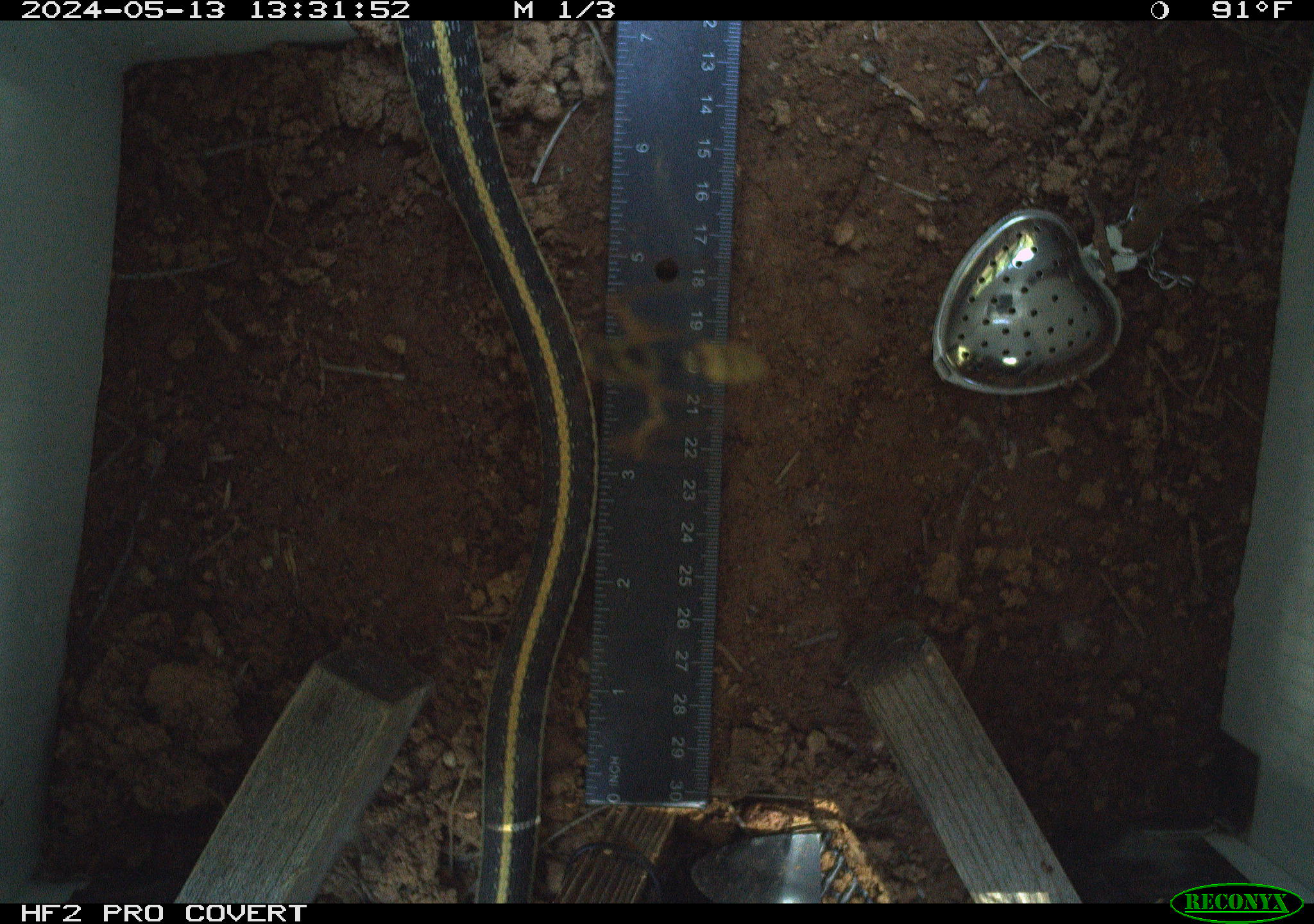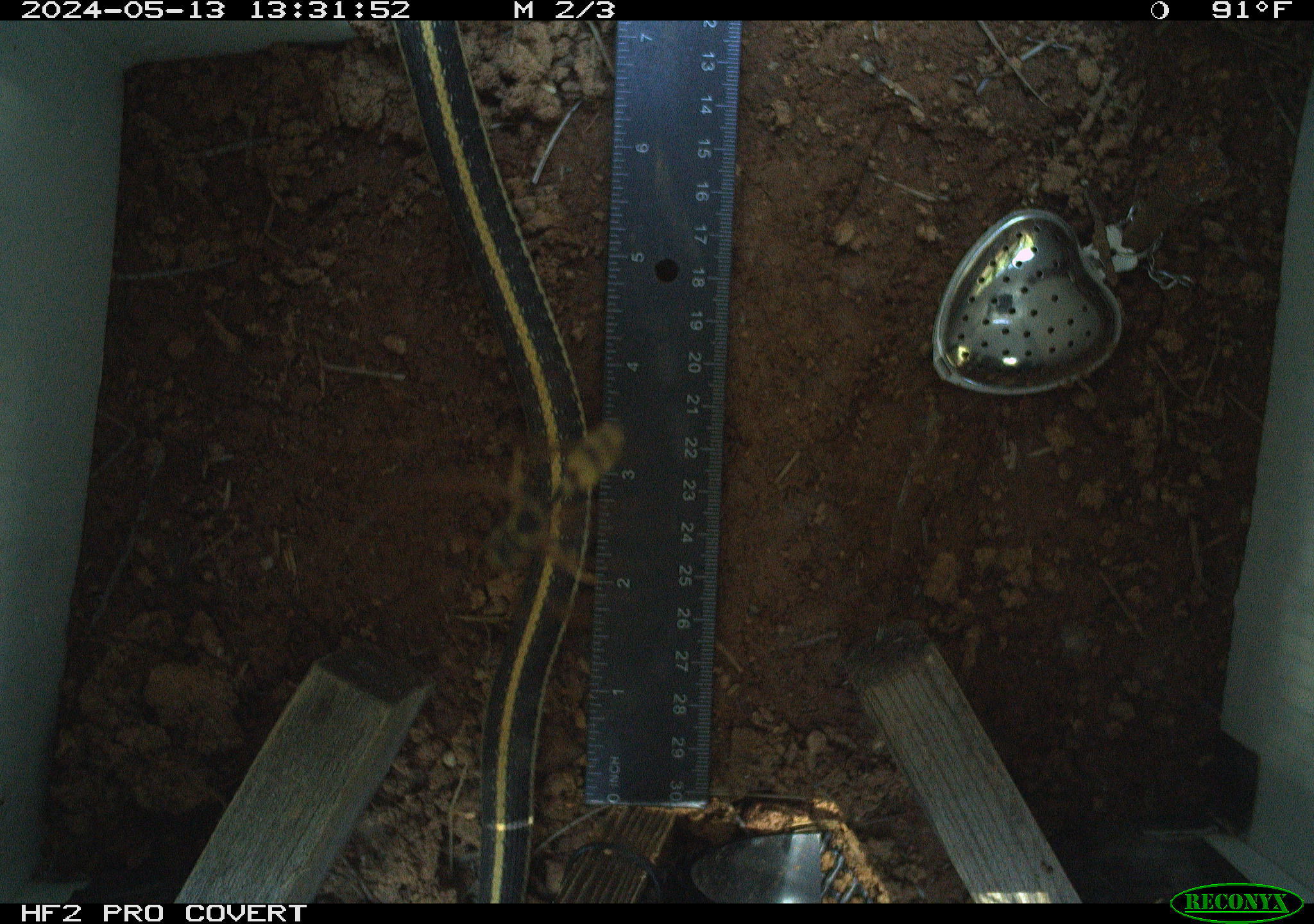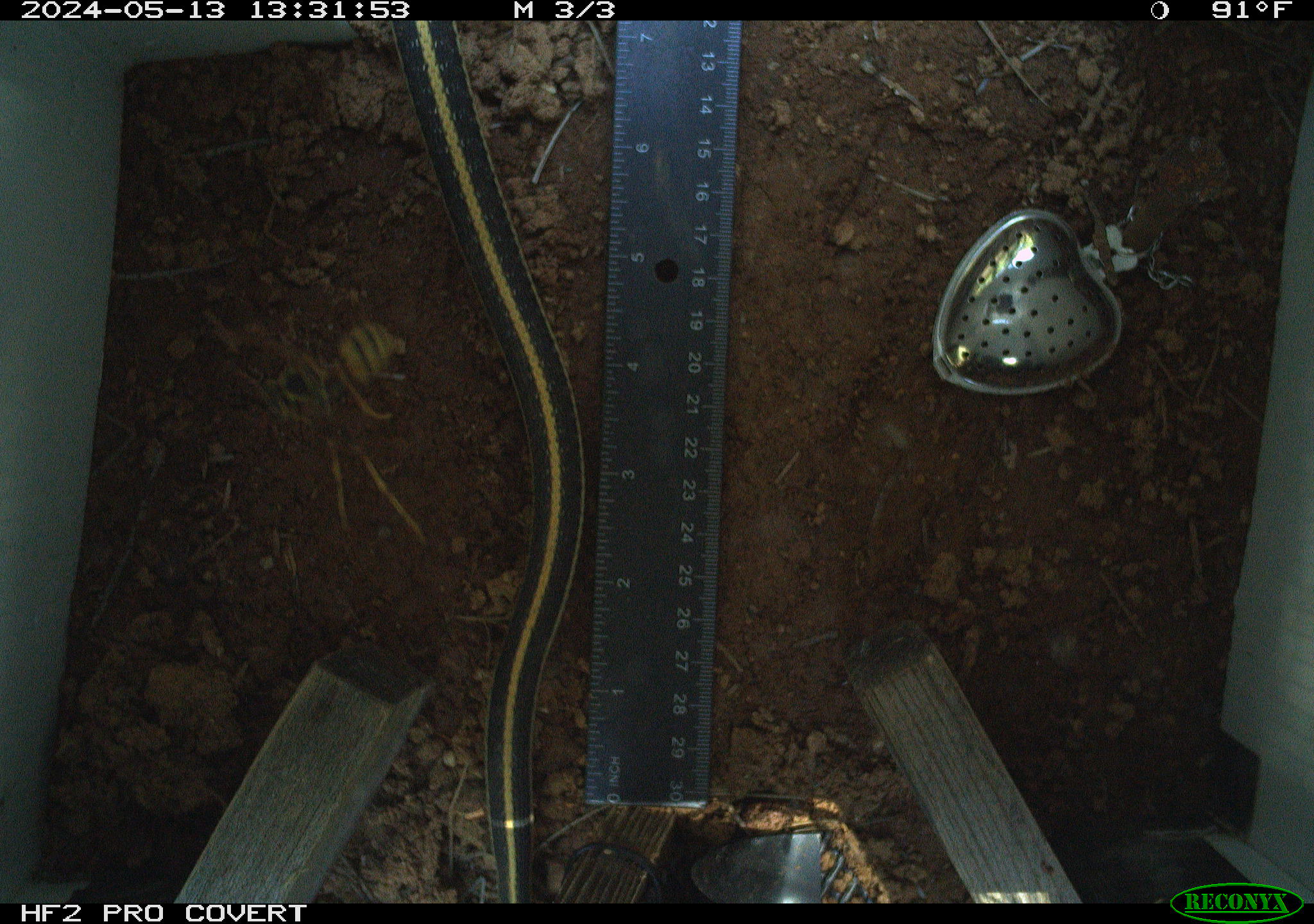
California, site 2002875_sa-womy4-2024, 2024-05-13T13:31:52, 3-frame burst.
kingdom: Animalia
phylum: Chordata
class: Reptilia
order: Squamata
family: Colubridae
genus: Thamnophis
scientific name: Thamnophis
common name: american gartersnakes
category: thamnophis species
Thamnophis species (american gartersnakes) (Thamnophis).